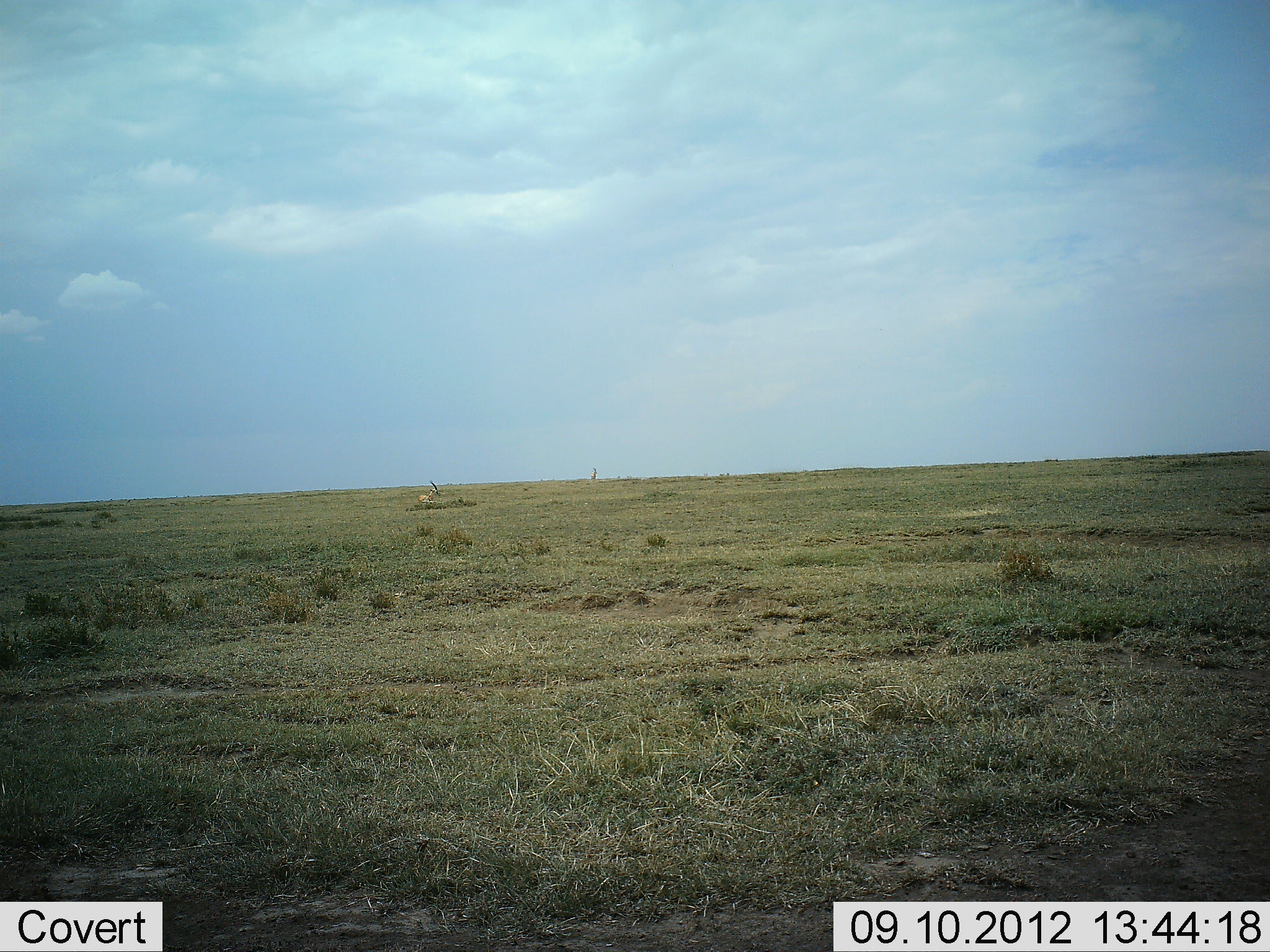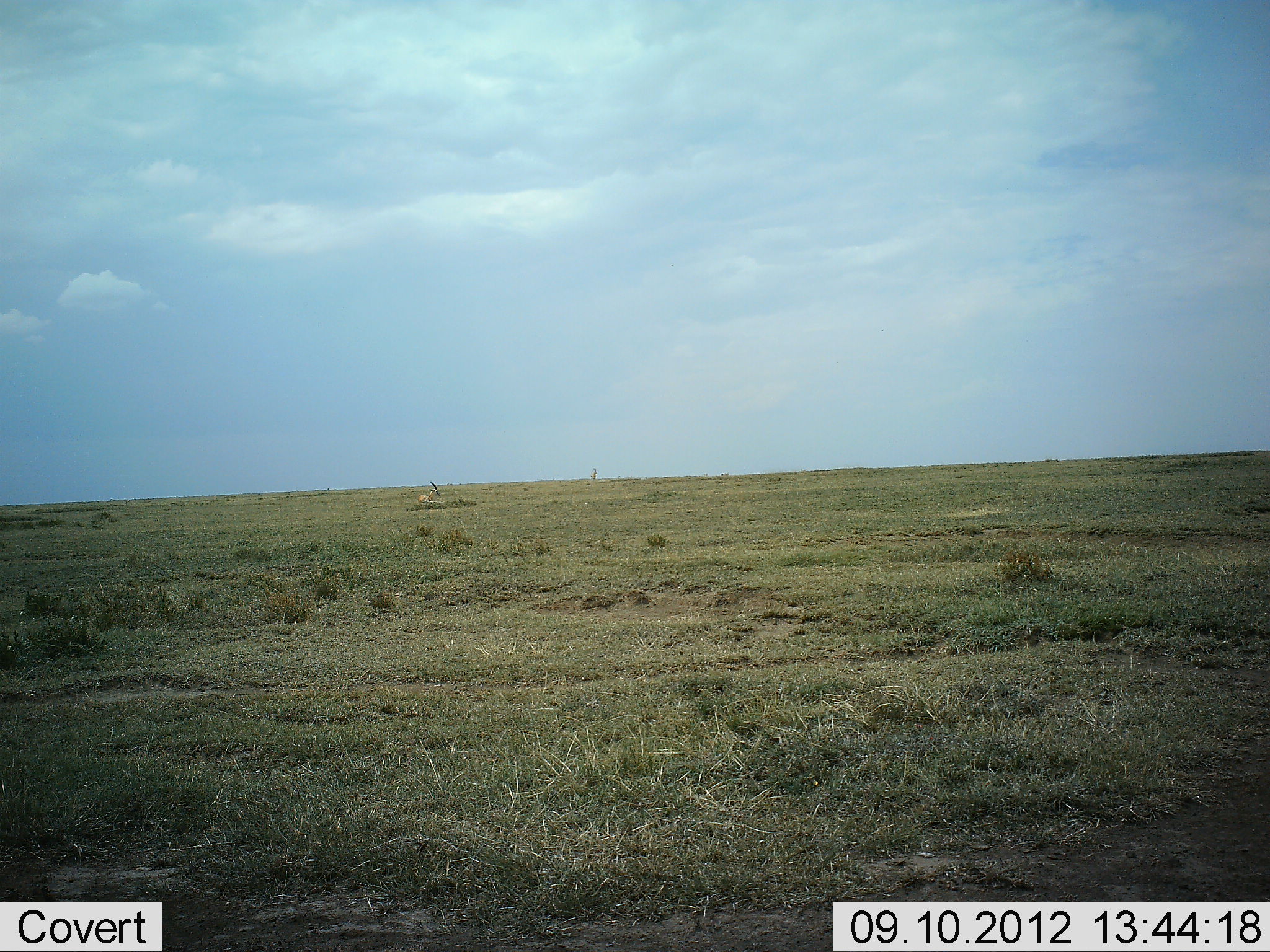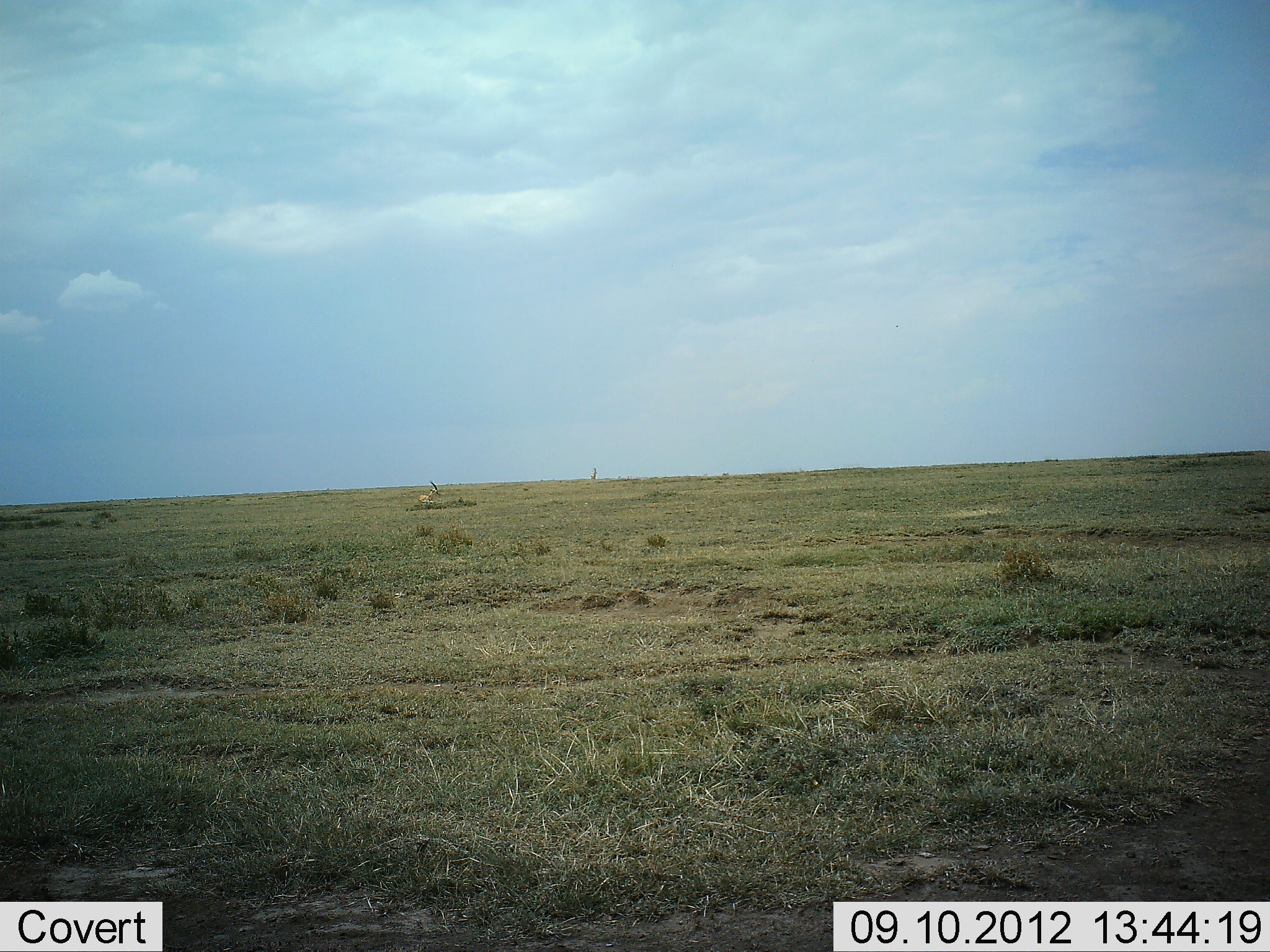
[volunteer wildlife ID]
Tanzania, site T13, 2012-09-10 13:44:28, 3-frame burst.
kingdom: Animalia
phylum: Chordata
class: Mammalia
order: Artiodactyla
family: Bovidae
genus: Eudorcas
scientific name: Eudorcas thomsonii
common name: thomson's gazelle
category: gazellethomsons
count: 1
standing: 75%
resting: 25%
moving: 0%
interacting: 0%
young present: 0%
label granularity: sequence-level